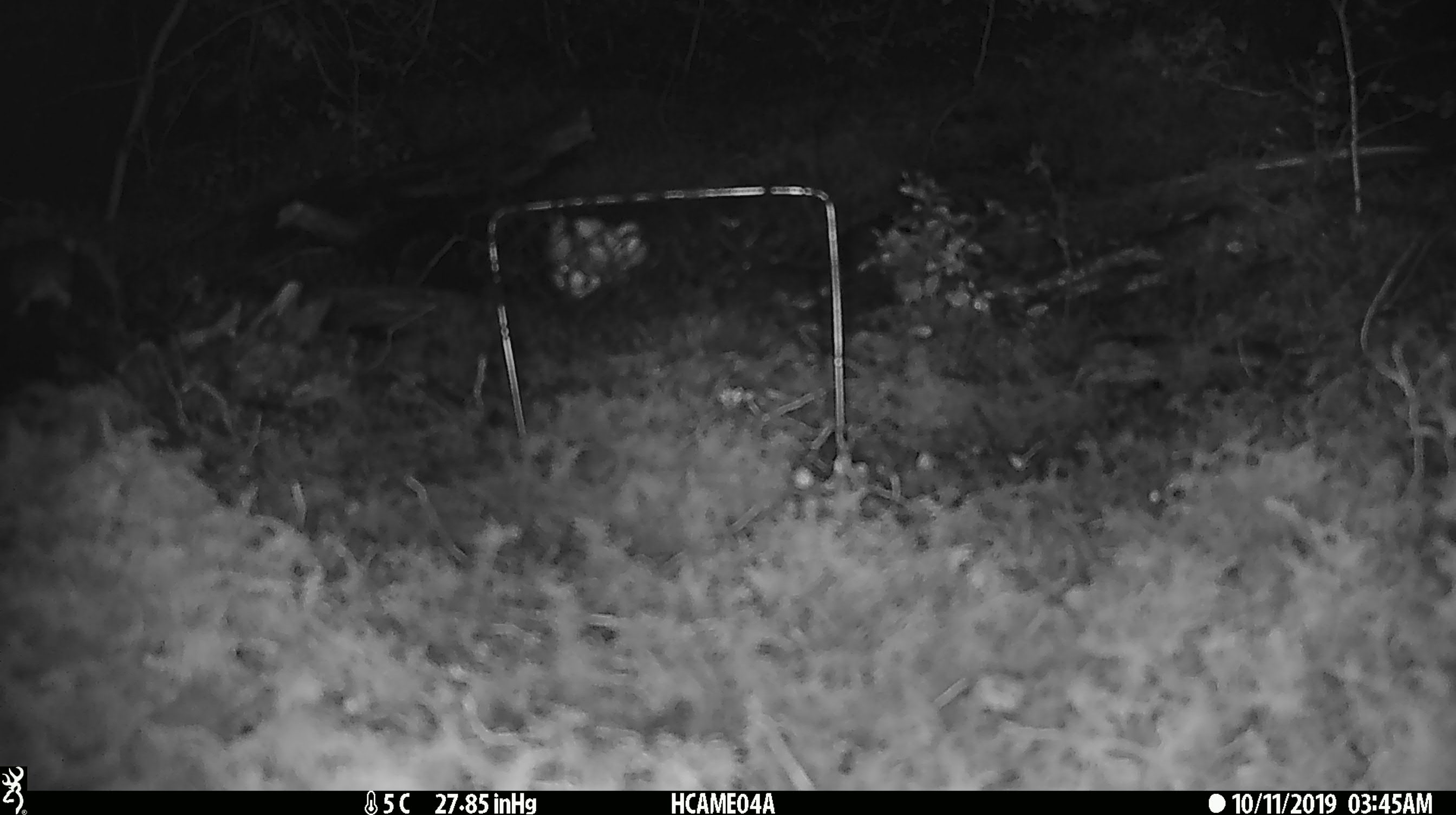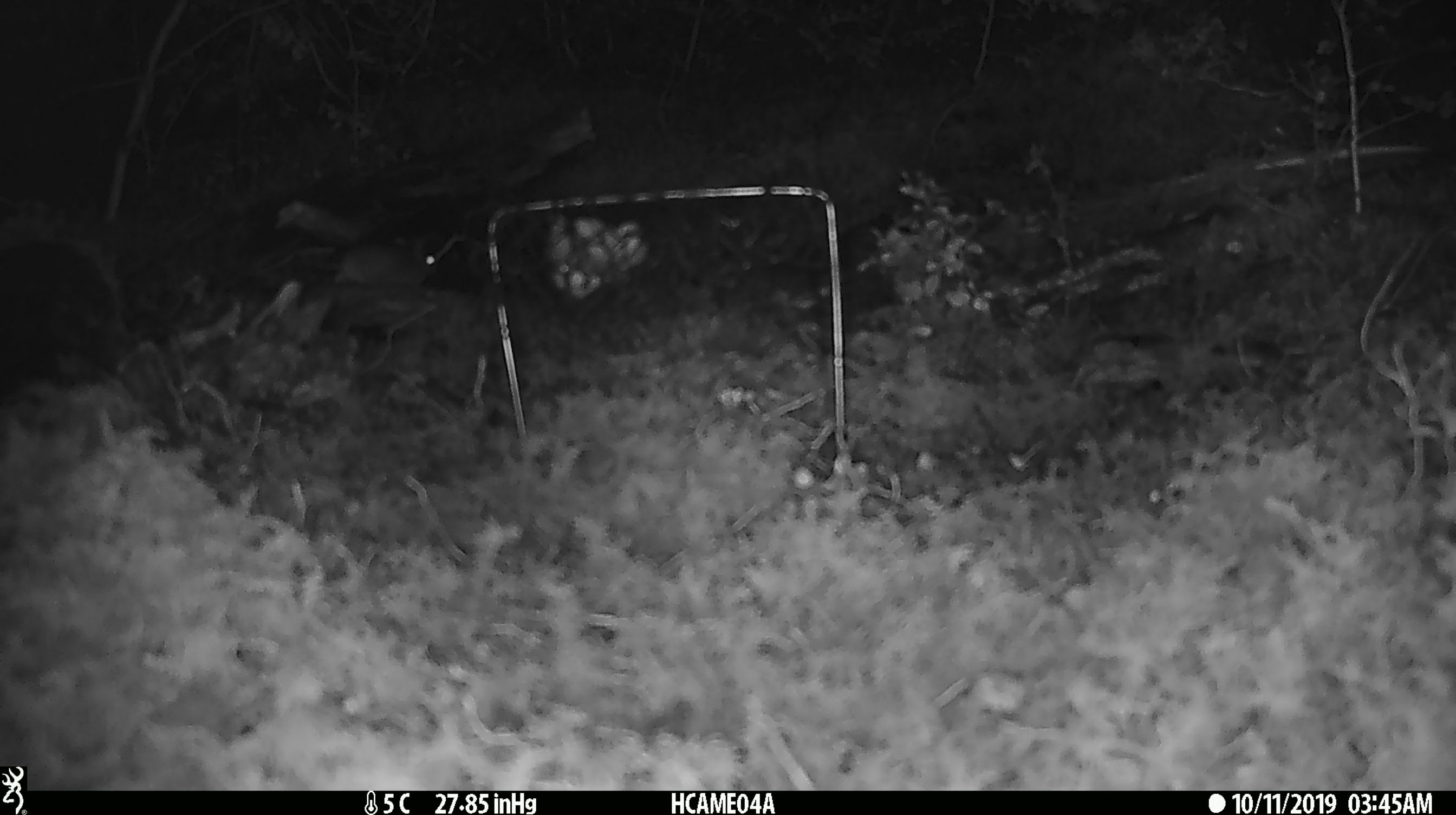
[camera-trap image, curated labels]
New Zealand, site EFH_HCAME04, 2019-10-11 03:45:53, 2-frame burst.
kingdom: Animalia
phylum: Chordata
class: Mammalia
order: Rodentia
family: Muridae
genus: Mus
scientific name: Mus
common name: mouse